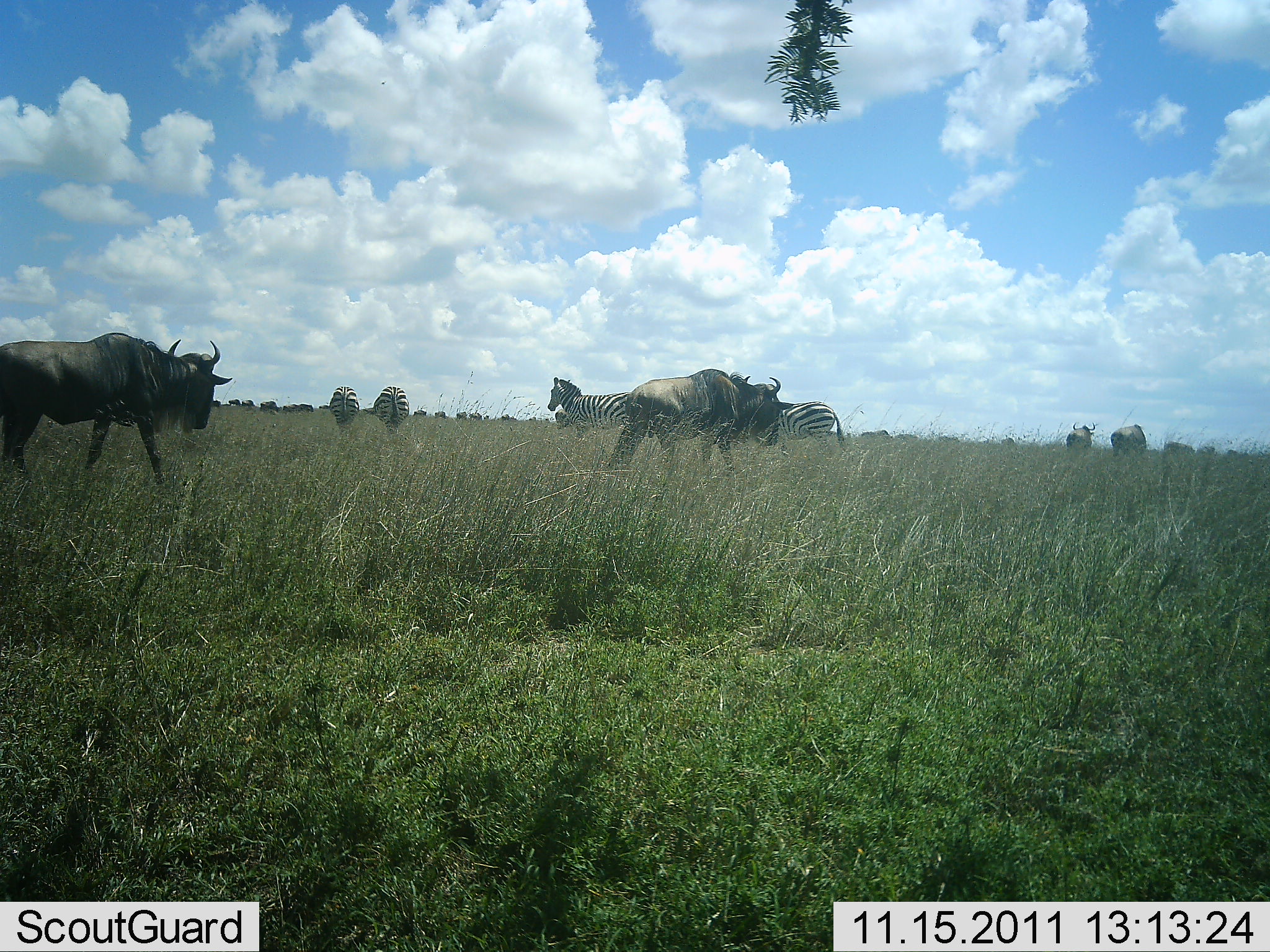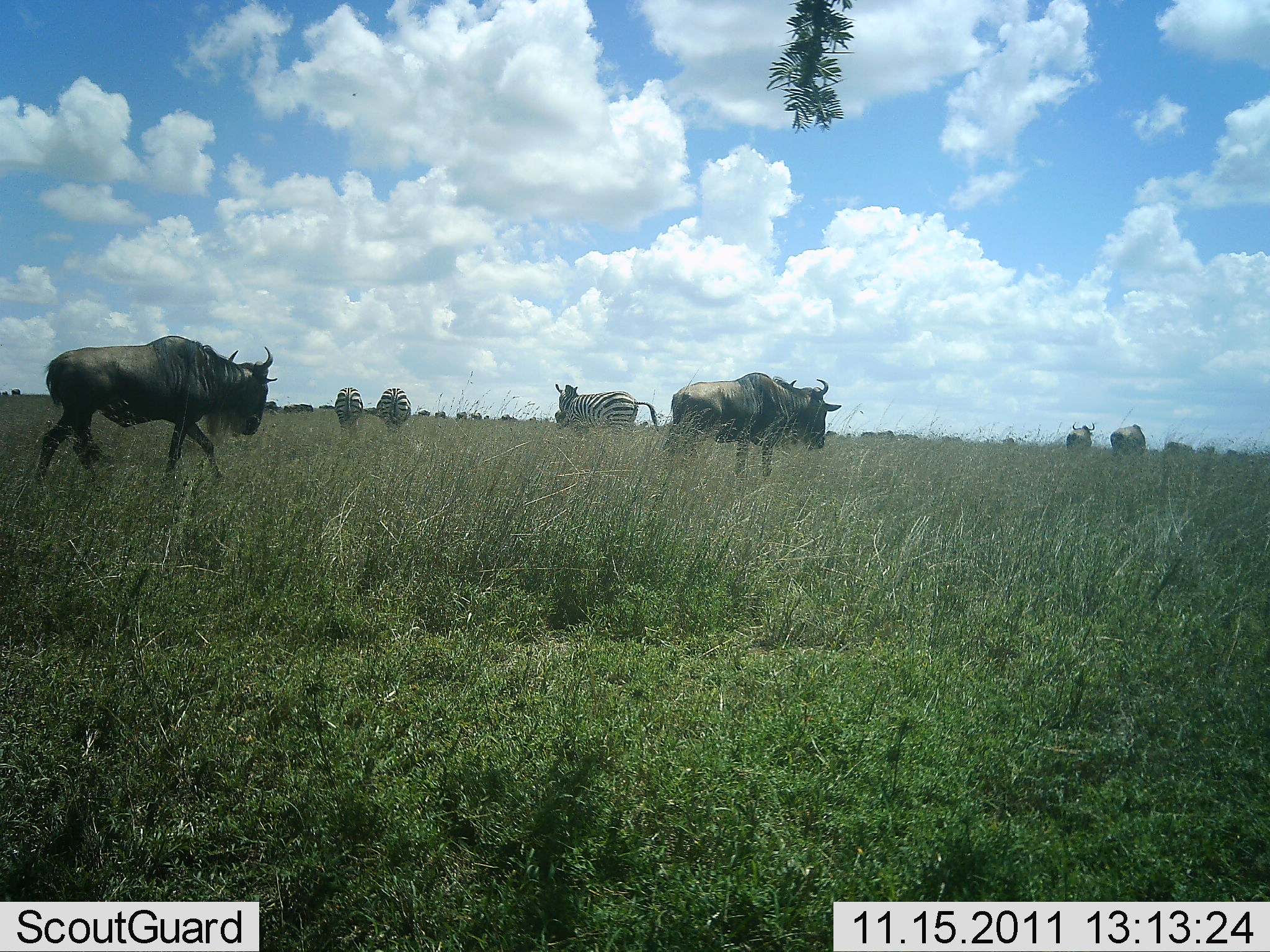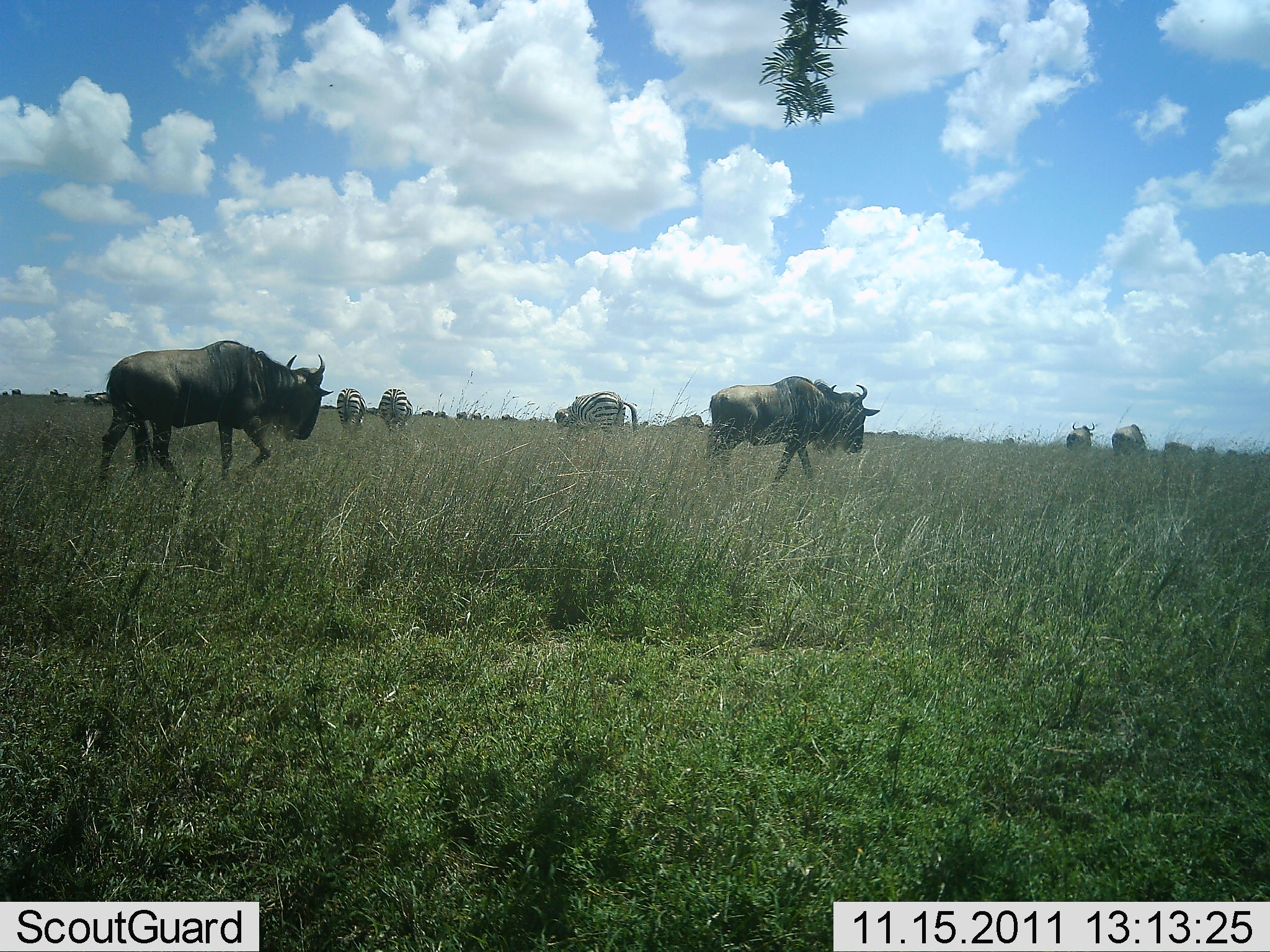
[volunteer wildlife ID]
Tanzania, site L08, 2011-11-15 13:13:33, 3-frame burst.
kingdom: Animalia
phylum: Chordata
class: Mammalia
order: Artiodactyla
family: Bovidae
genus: Connochaetes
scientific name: Connochaetes taurinus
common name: blue wildebeest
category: wildebeest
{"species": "wildebeest (blue wildebeest) (Connochaetes taurinus)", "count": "4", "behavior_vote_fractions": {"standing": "23%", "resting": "0%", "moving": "92%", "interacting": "0%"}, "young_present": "0%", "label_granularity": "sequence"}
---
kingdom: Animalia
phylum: Chordata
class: Mammalia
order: Perissodactyla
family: Equidae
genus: Equus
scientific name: Equus quagga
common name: plains zebra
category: zebra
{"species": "zebra (plains zebra) (Equus quagga)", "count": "3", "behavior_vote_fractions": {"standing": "50%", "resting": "0%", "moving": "42%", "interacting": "0%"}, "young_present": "0%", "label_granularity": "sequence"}